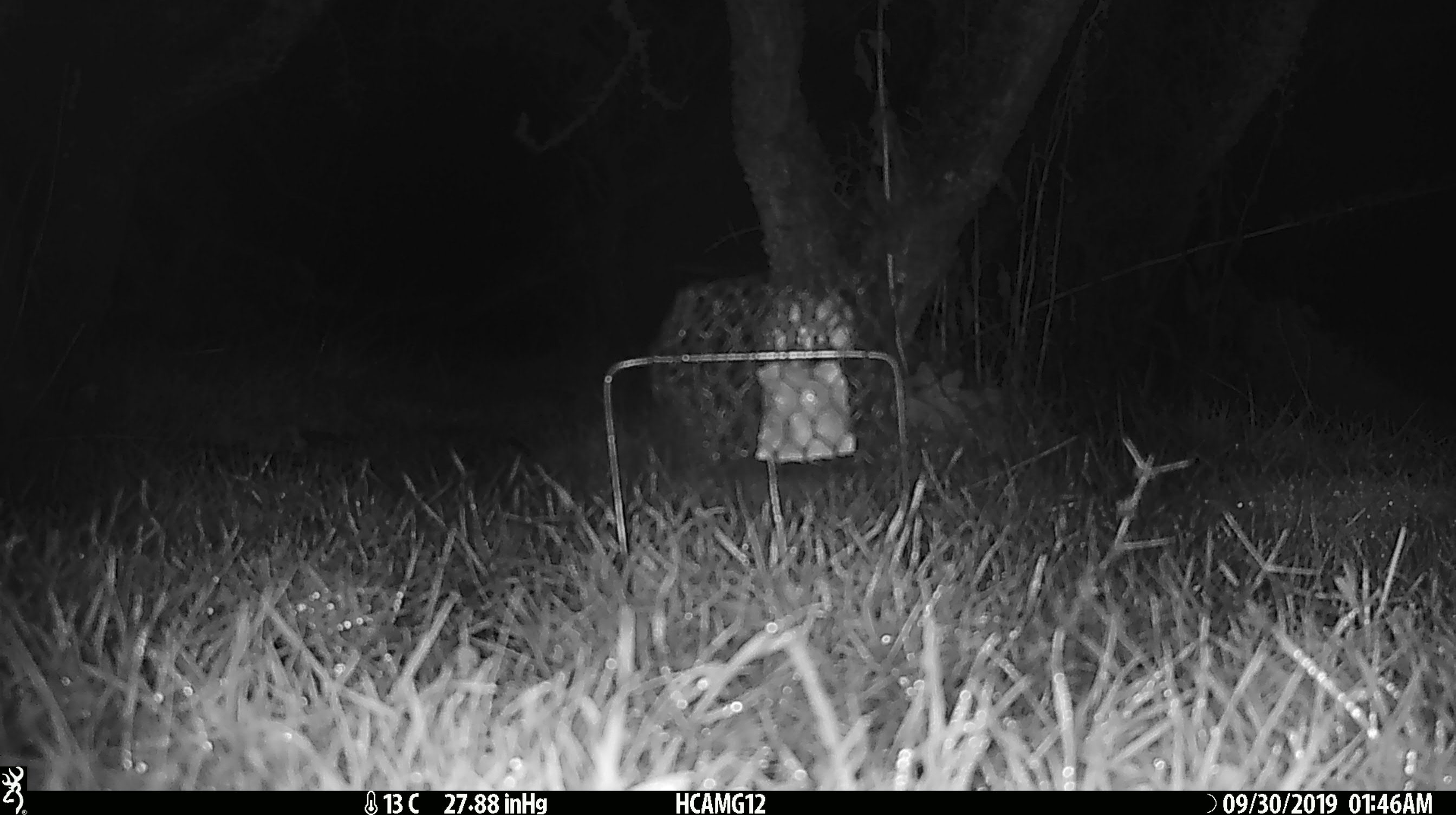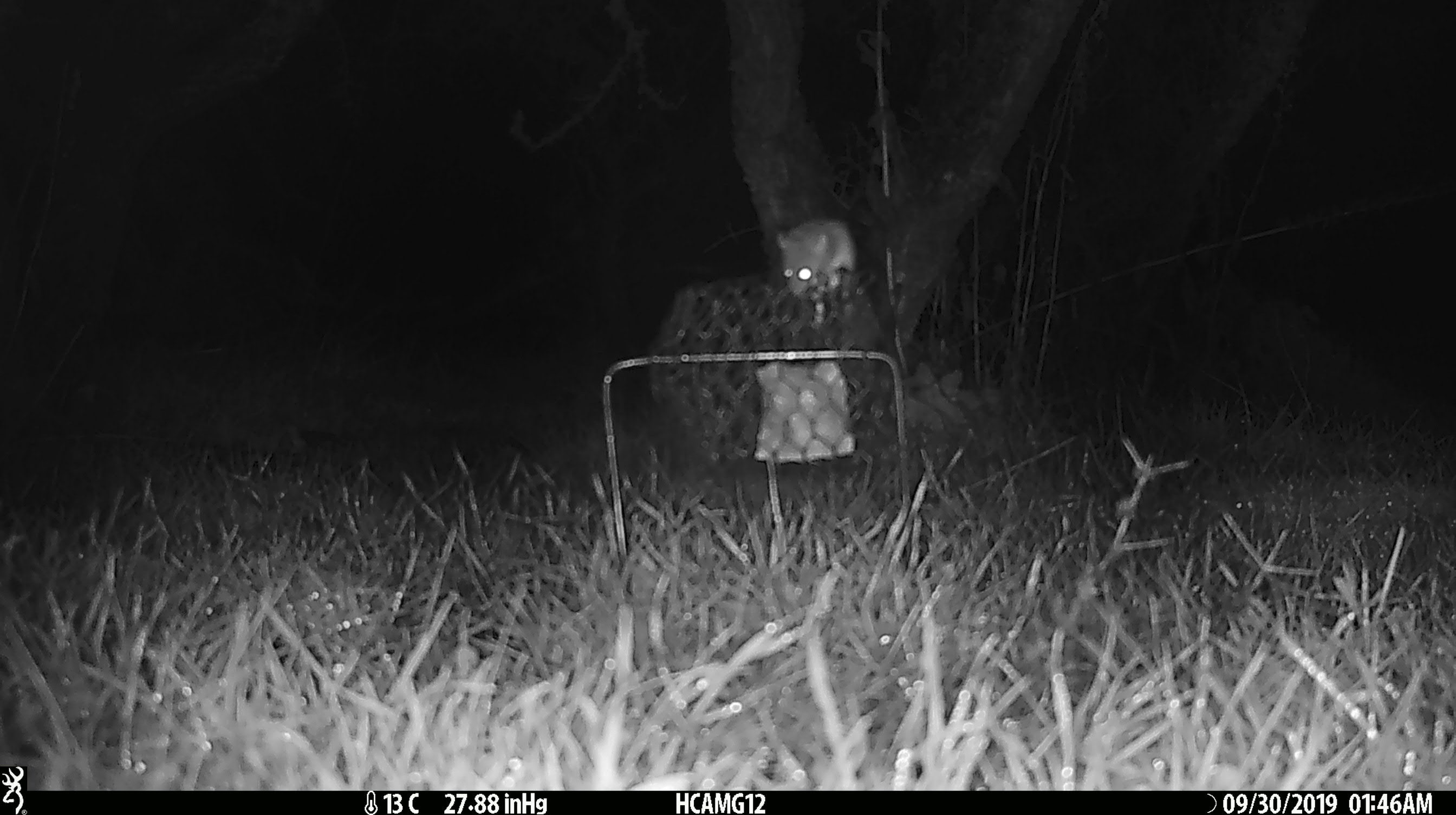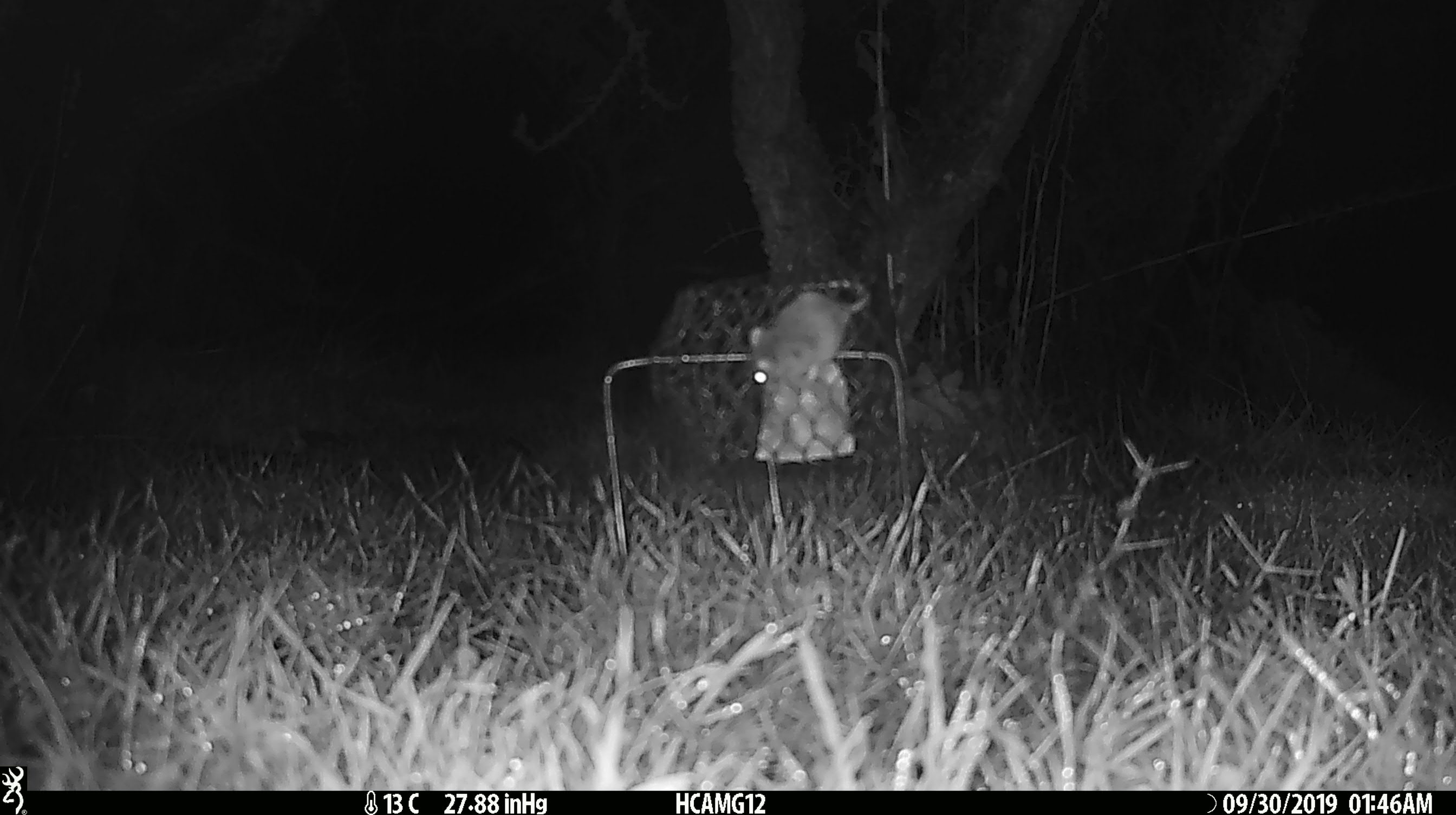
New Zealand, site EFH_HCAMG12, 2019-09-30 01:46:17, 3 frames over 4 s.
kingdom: Animalia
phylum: Chordata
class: Mammalia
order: Rodentia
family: Muridae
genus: Mus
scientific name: Mus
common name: mouse